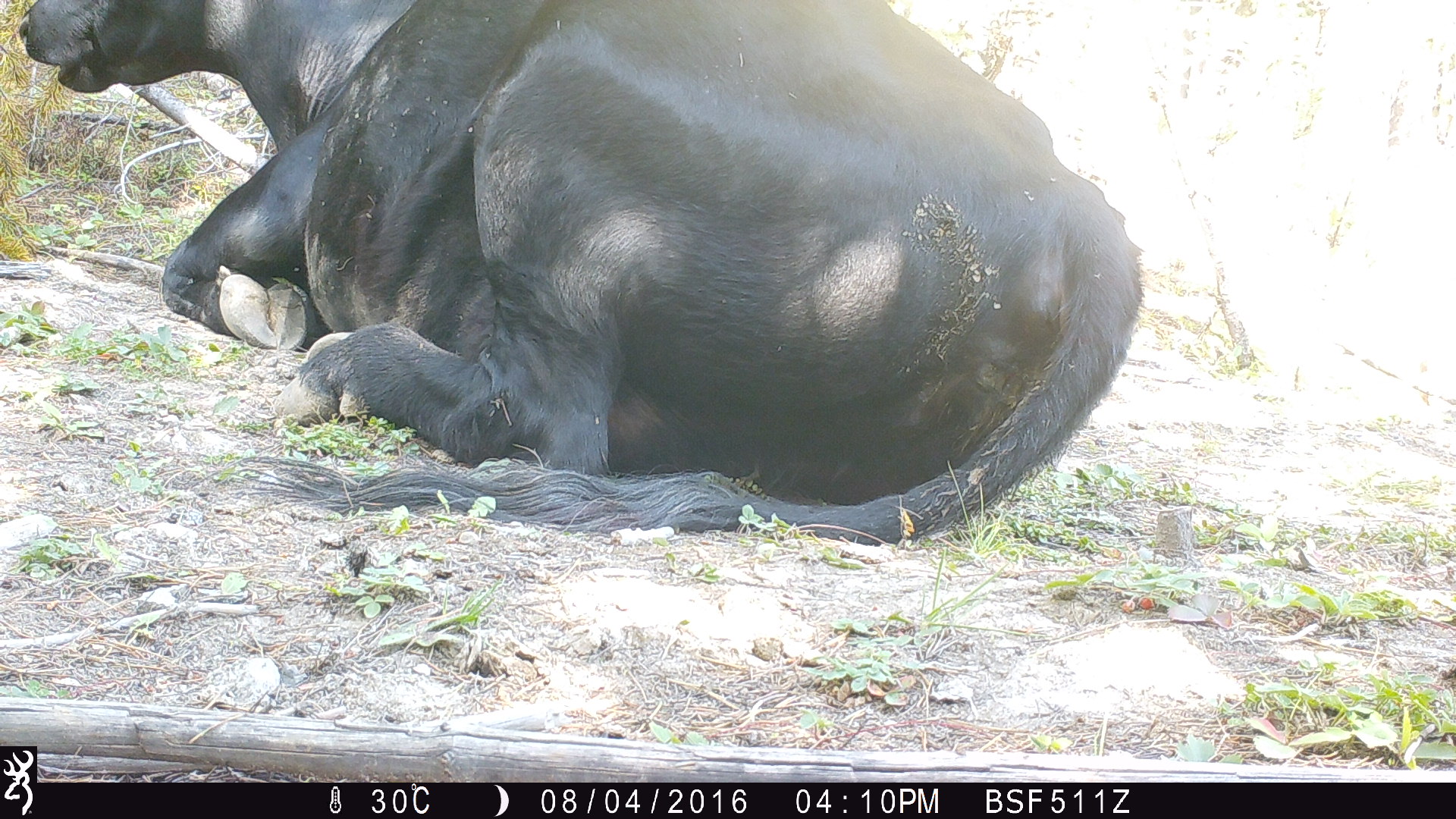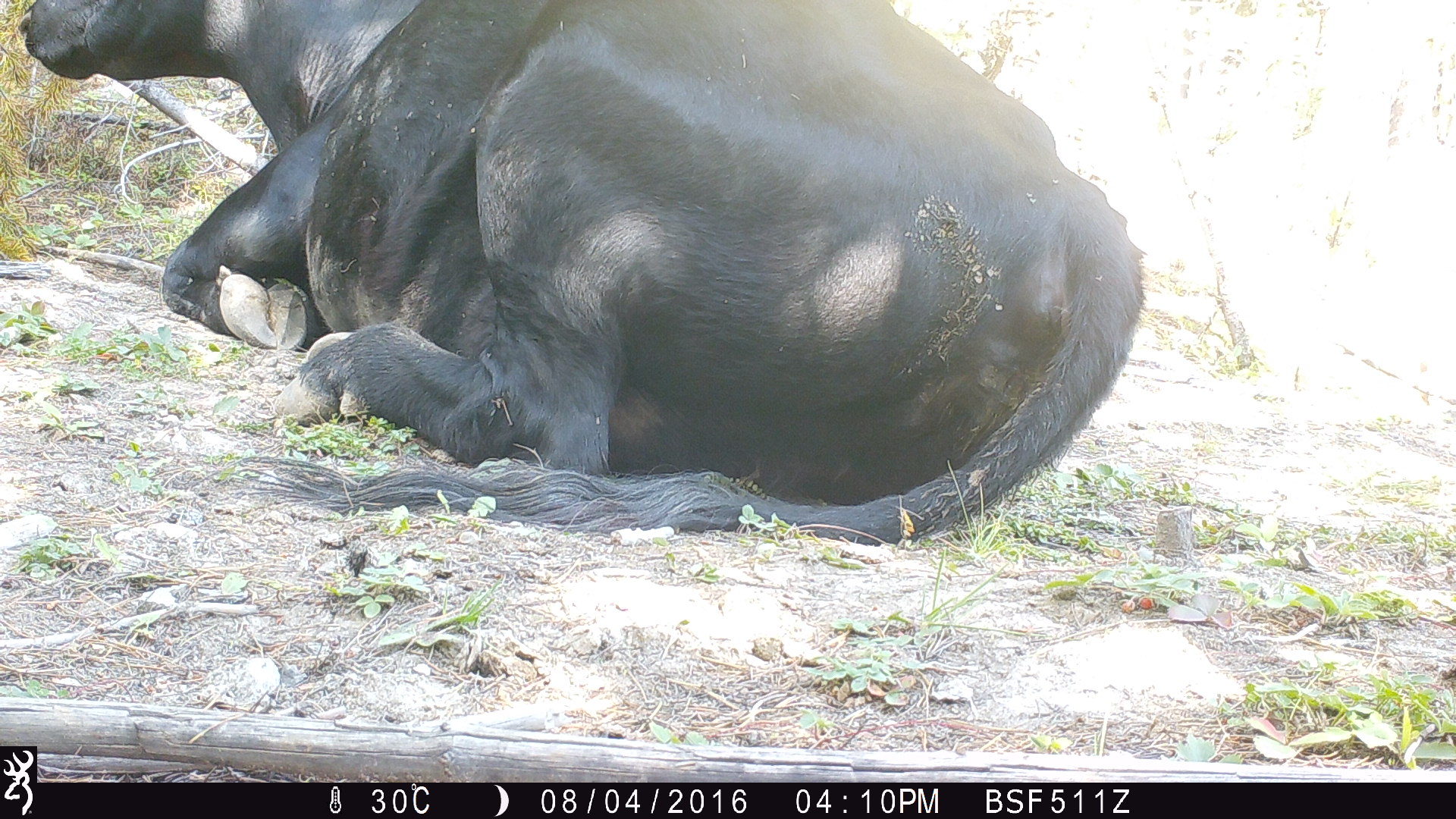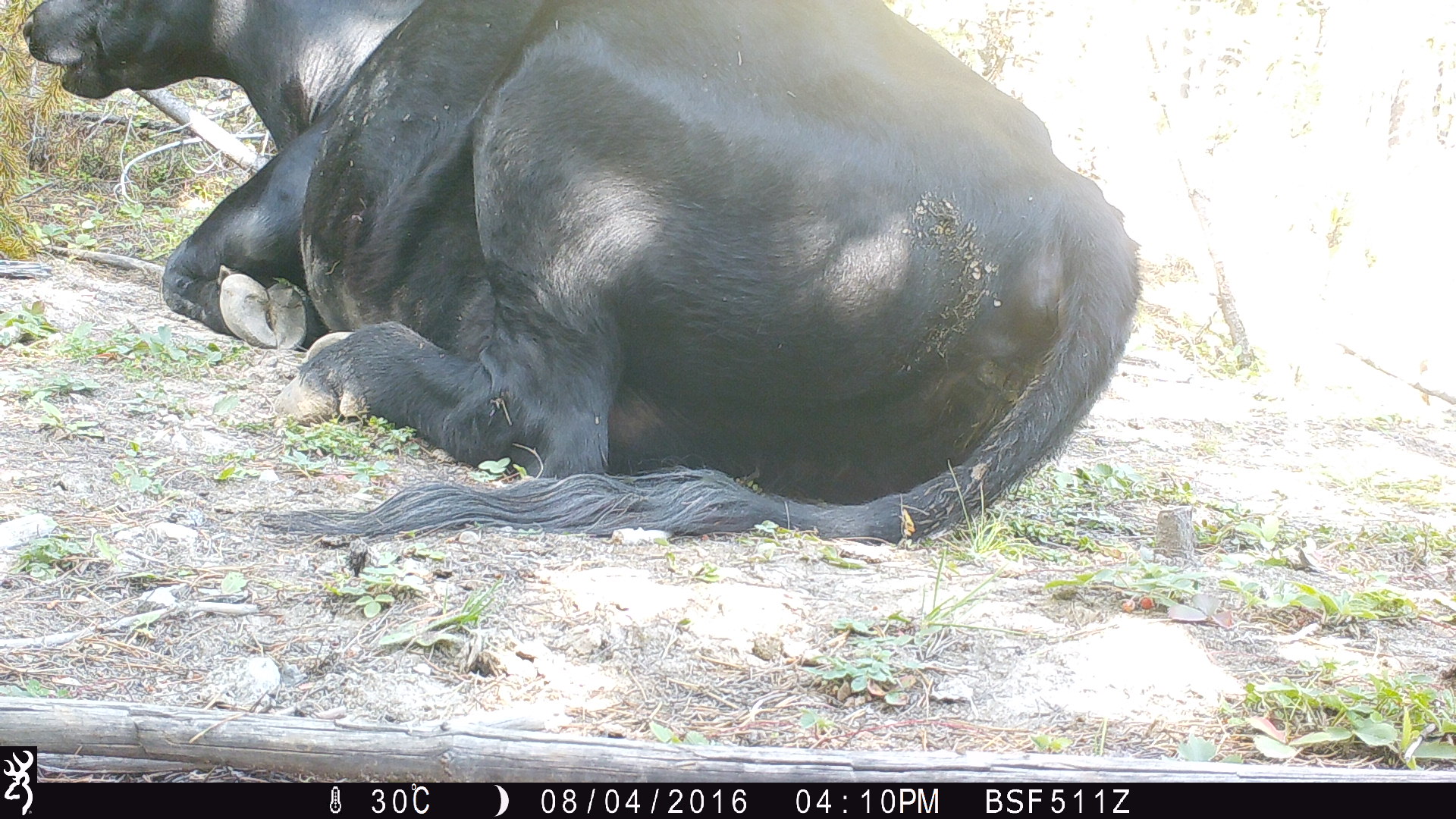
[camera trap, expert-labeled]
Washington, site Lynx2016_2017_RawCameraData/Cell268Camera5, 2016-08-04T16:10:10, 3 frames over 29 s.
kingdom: Animalia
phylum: Chordata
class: Mammalia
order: Artiodactyla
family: Bovidae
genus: Bos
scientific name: Bos taurus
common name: domestic cattle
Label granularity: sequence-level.